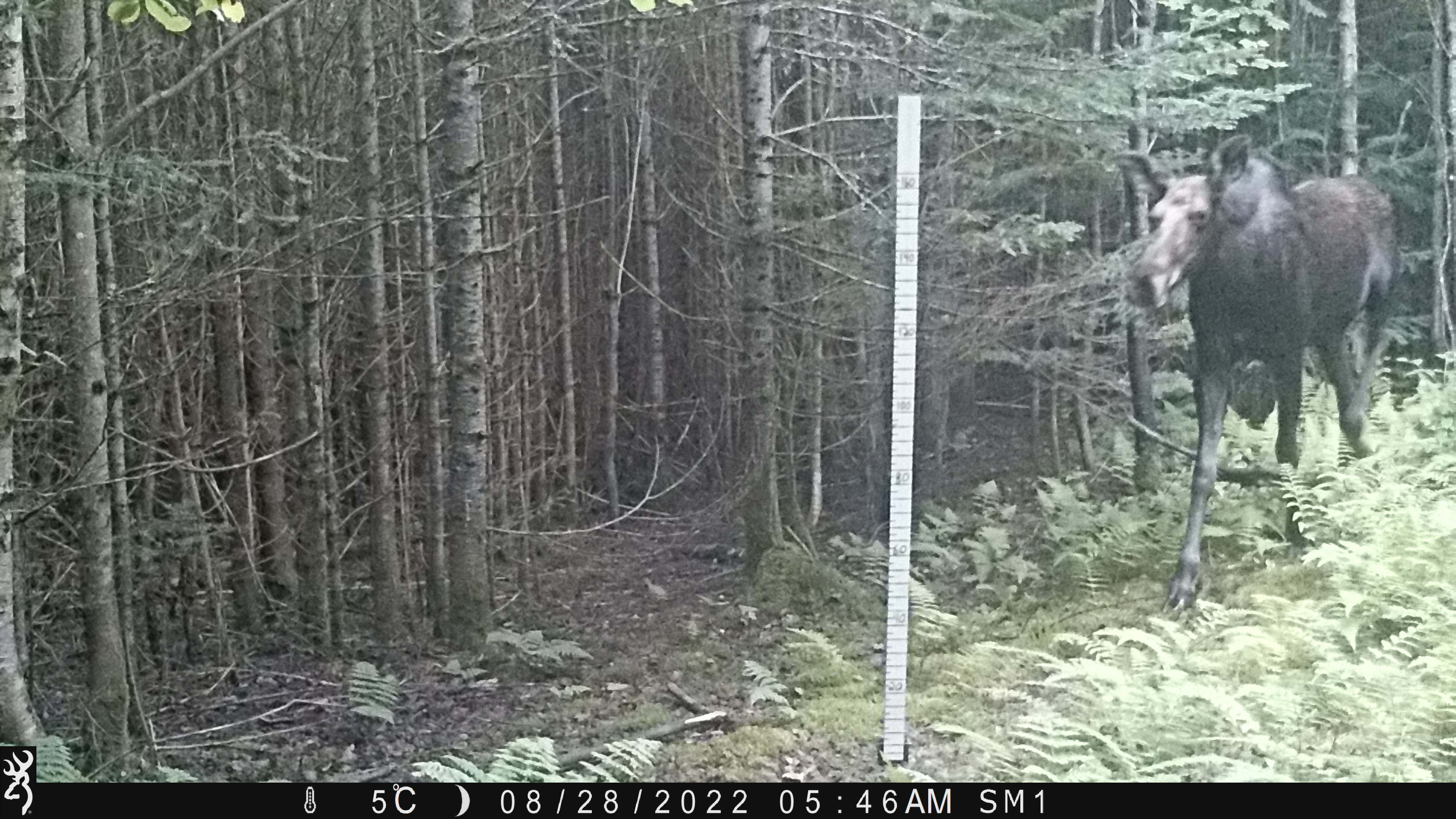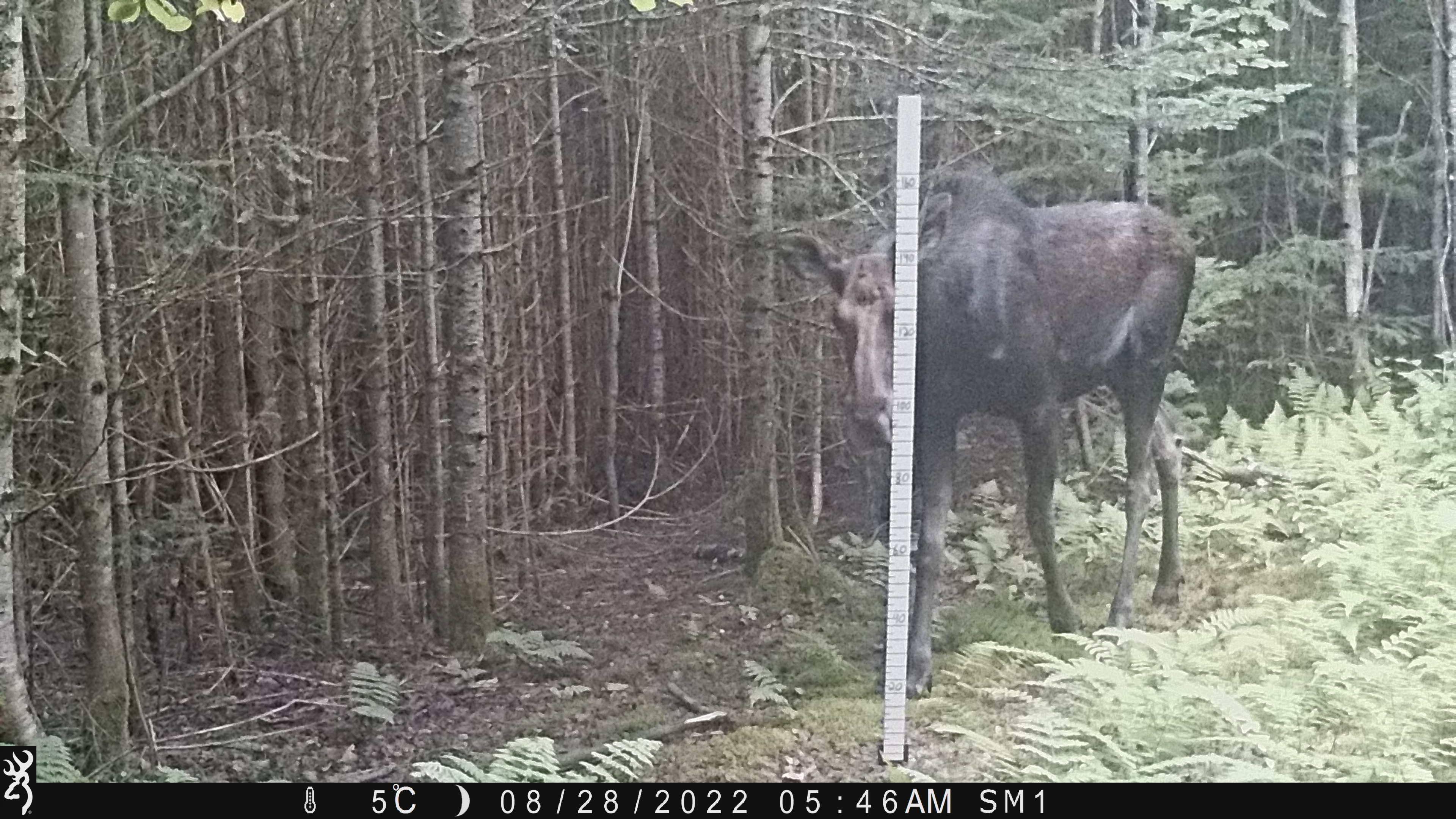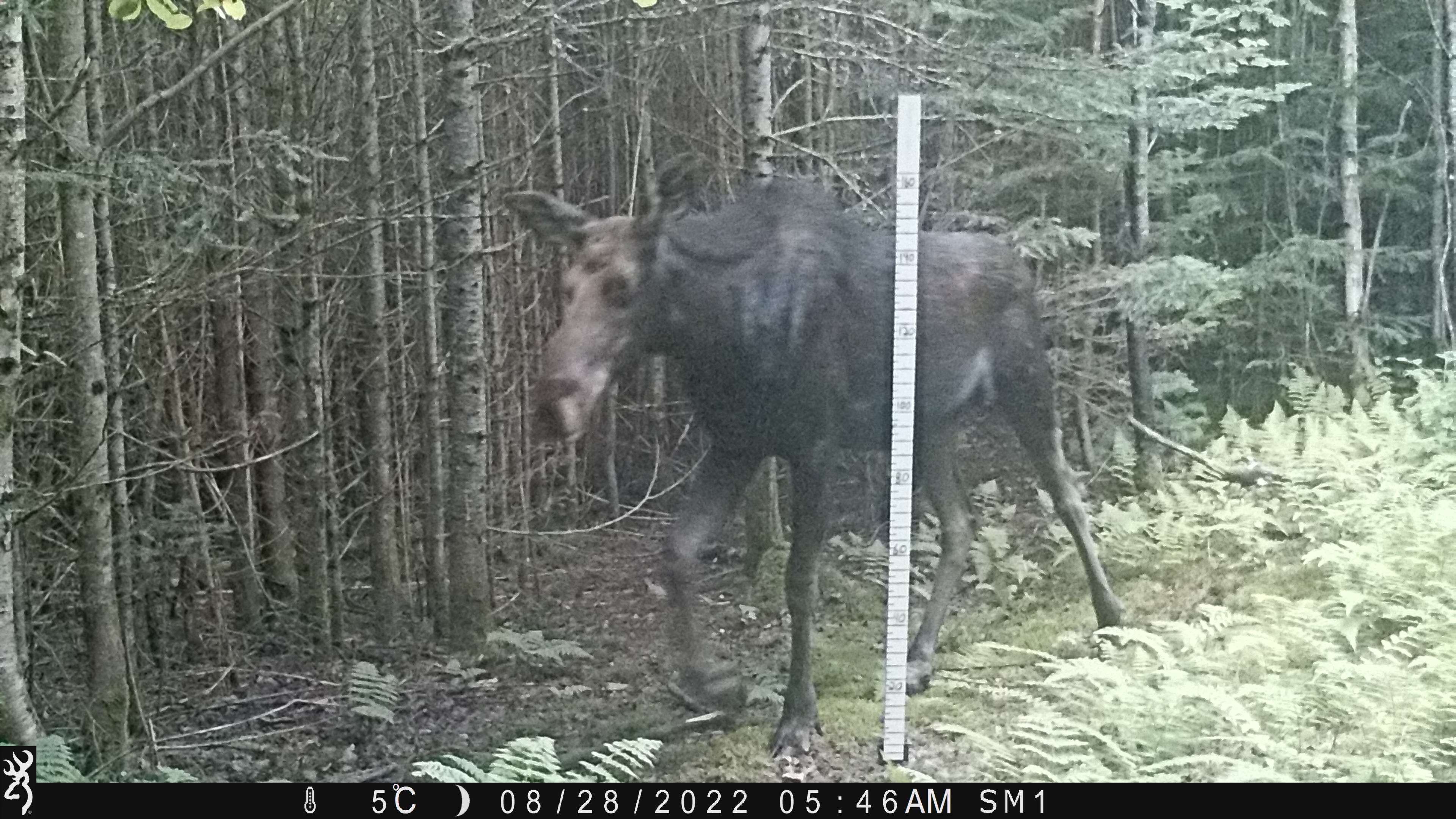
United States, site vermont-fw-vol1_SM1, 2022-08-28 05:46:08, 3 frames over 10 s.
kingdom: Animalia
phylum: Chordata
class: Mammalia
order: Artiodactyla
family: Cervidae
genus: Alces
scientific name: Alces alces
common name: moose